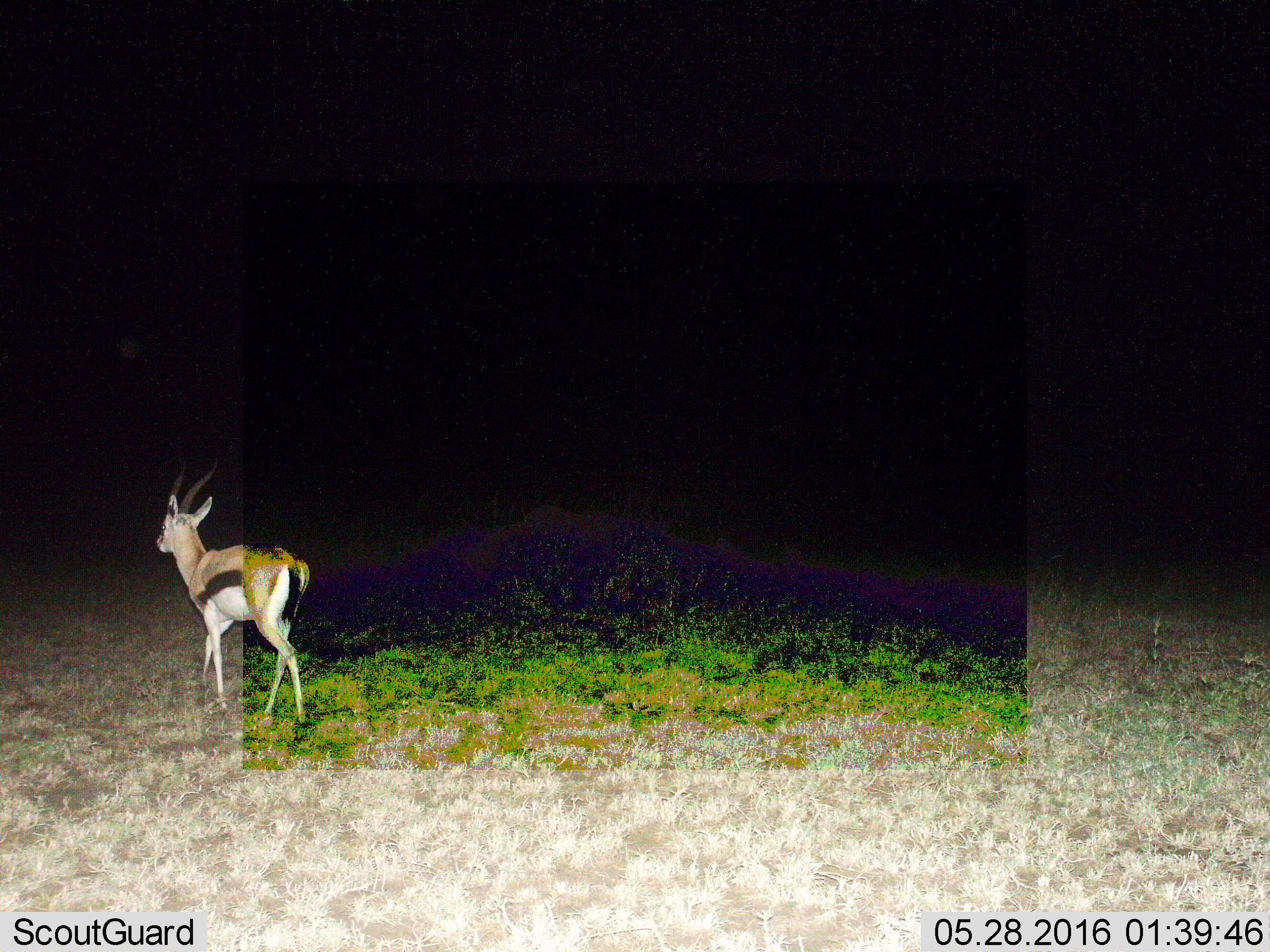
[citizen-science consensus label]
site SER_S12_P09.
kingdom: Animalia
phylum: Chordata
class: Mammalia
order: Artiodactyla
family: Bovidae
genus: Eudorcas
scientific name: Eudorcas thomsonii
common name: thomson's gazelle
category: gazellethomsons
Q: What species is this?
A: Gazellethomsons (thomson's gazelle) (Eudorcas thomsonii).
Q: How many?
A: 1.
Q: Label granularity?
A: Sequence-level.